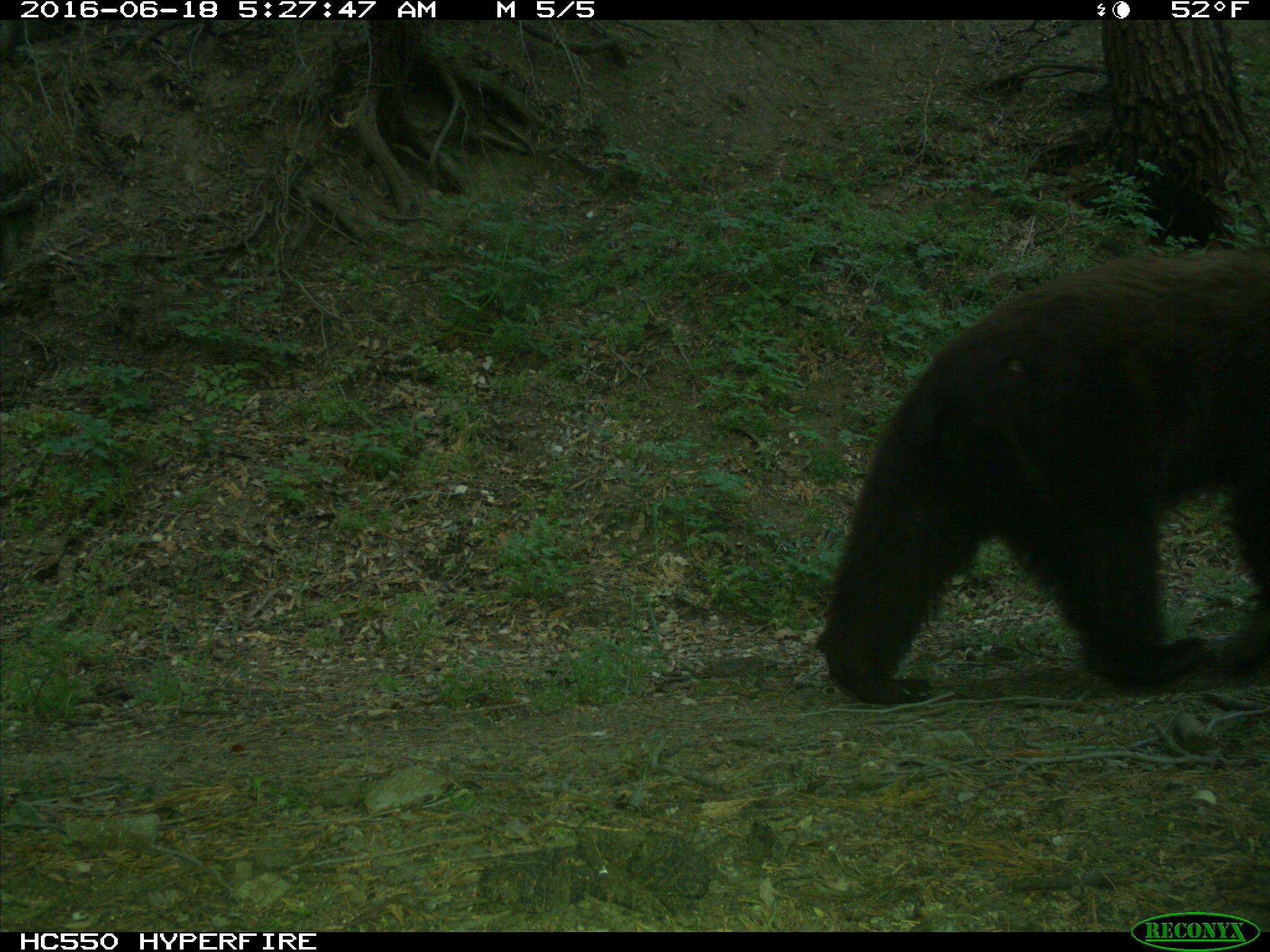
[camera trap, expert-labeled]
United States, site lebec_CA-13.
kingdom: Animalia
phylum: Chordata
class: Mammalia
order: Carnivora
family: Ursidae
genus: Ursus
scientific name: Ursus americanus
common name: american black bear